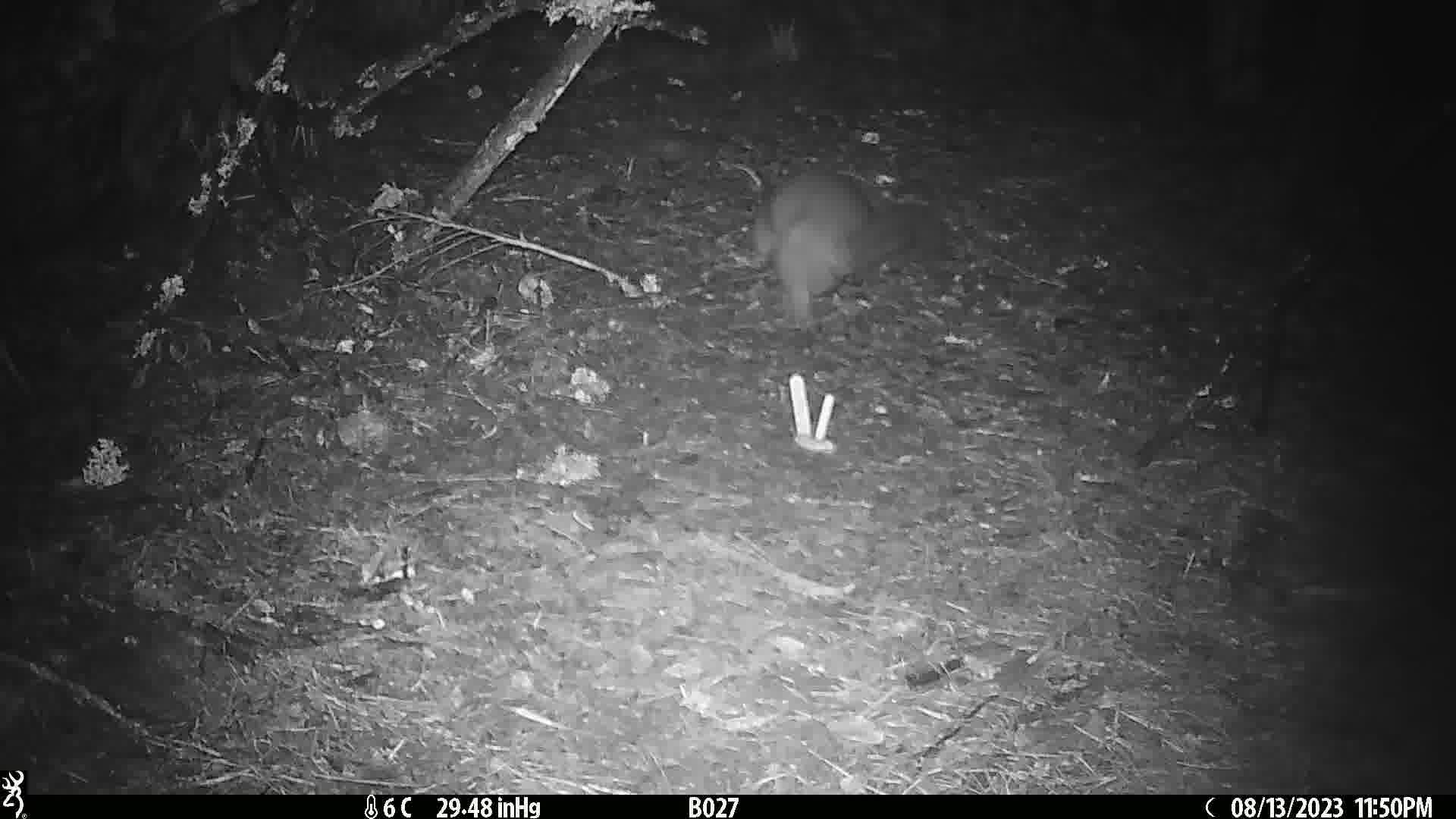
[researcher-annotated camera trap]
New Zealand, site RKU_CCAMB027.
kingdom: Animalia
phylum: Chordata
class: Mammalia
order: Diprotodontia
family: Phalangeridae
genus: Trichosurus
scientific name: Trichosurus vulpecula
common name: common brushtail possum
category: possum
Possum (common brushtail possum) (Trichosurus vulpecula).